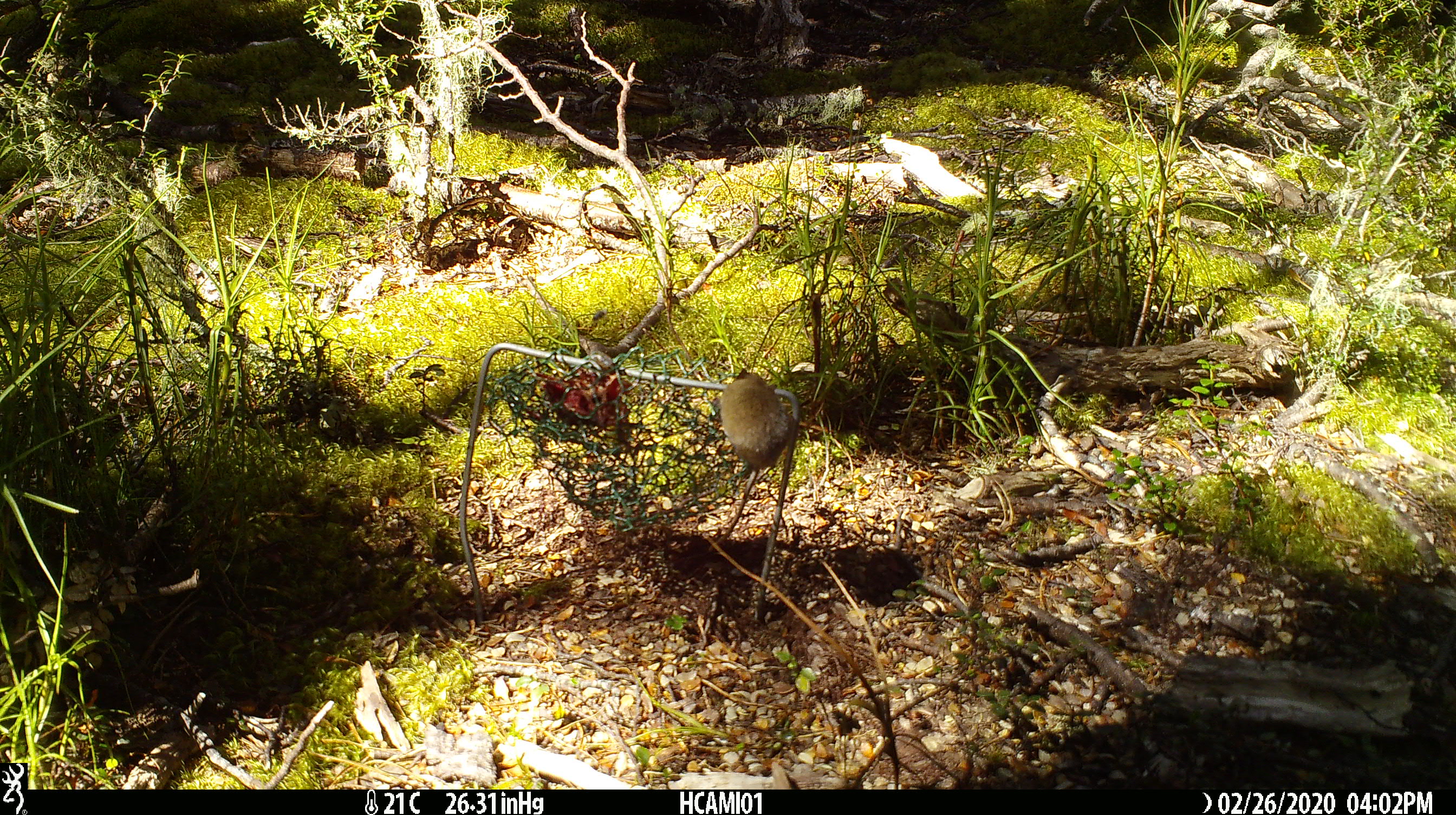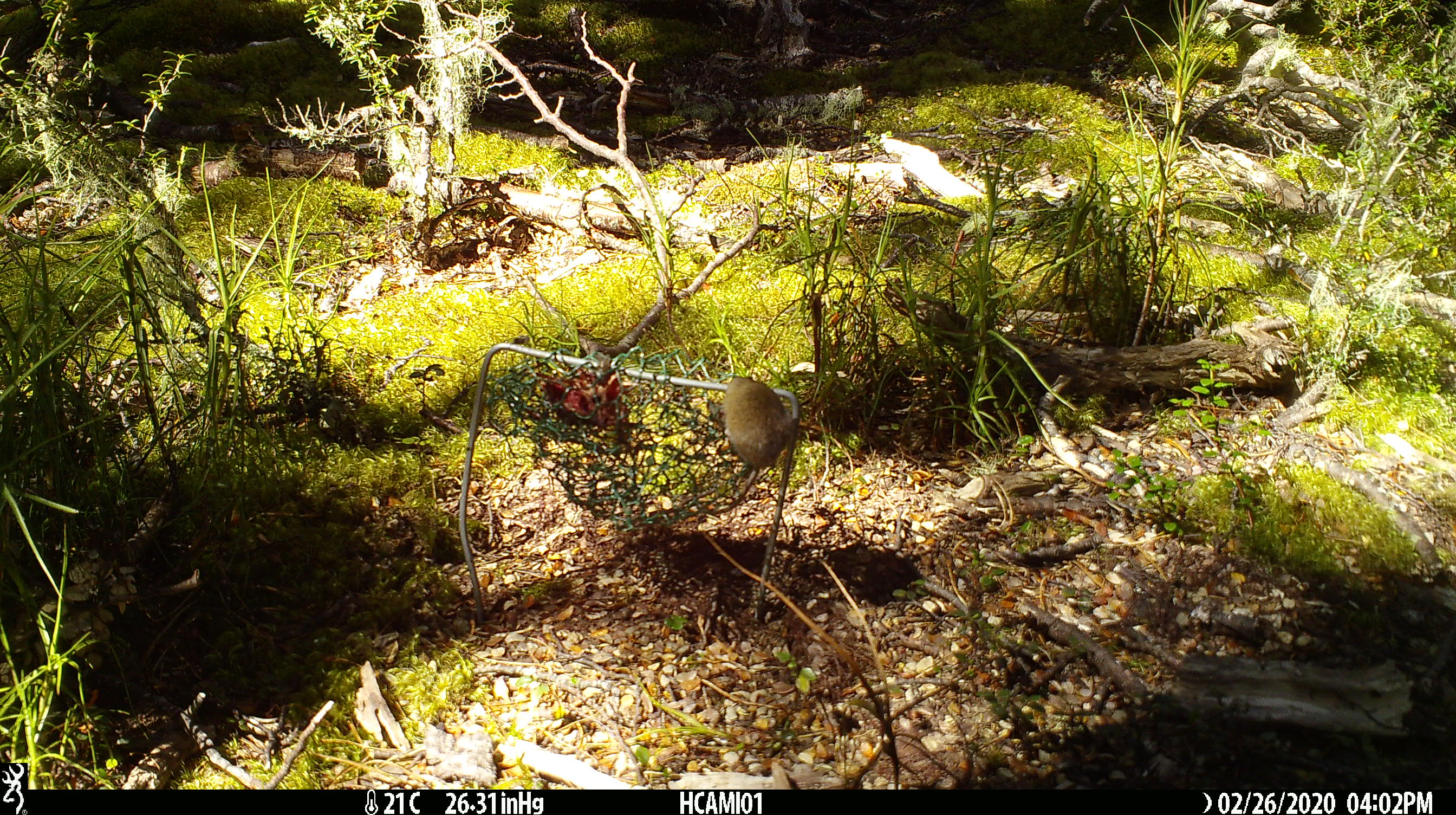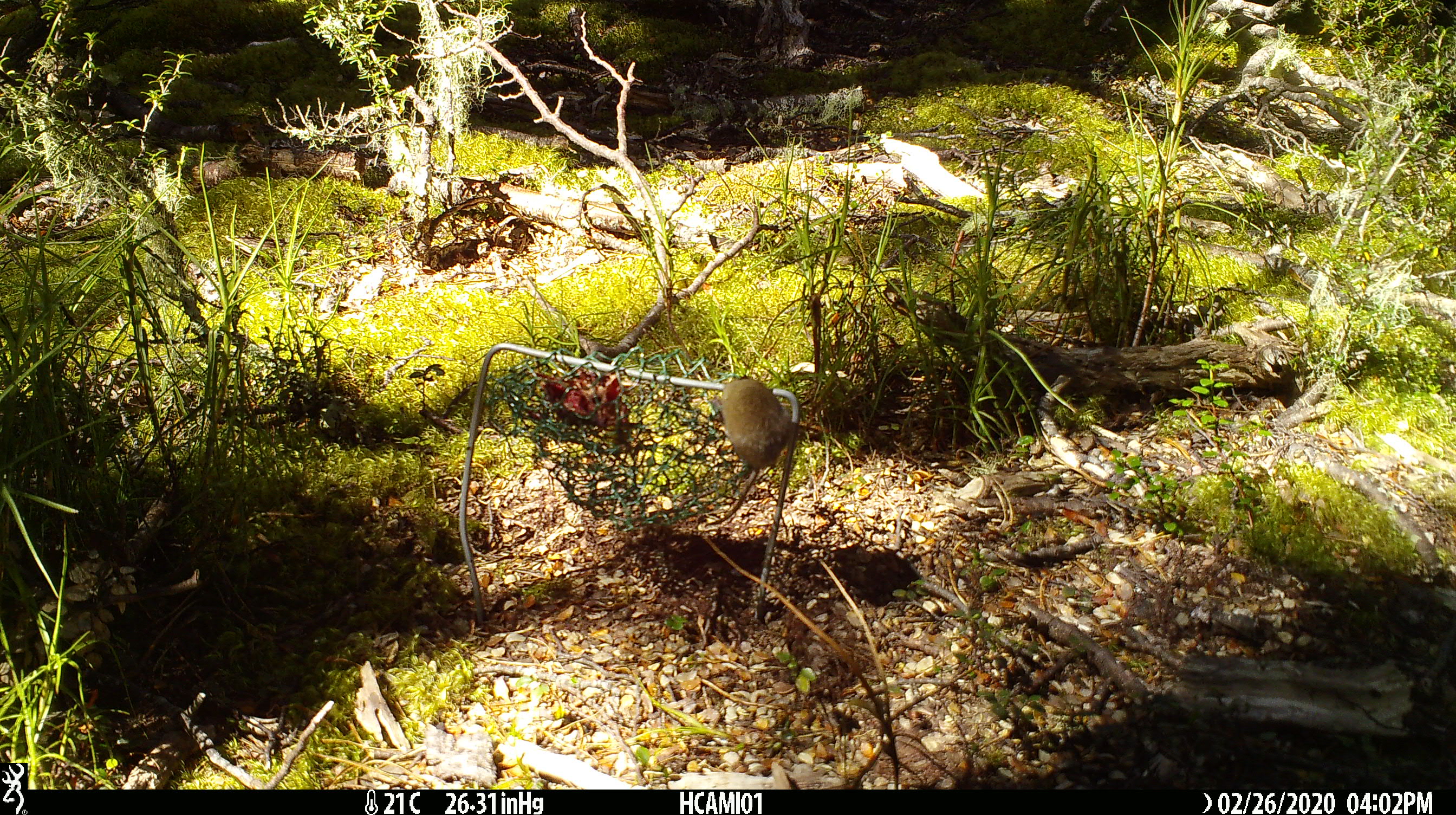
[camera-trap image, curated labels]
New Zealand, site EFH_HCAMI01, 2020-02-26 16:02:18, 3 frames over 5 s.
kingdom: Animalia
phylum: Chordata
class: Mammalia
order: Rodentia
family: Muridae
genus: Mus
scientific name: Mus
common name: mouse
Mouse (Mus).